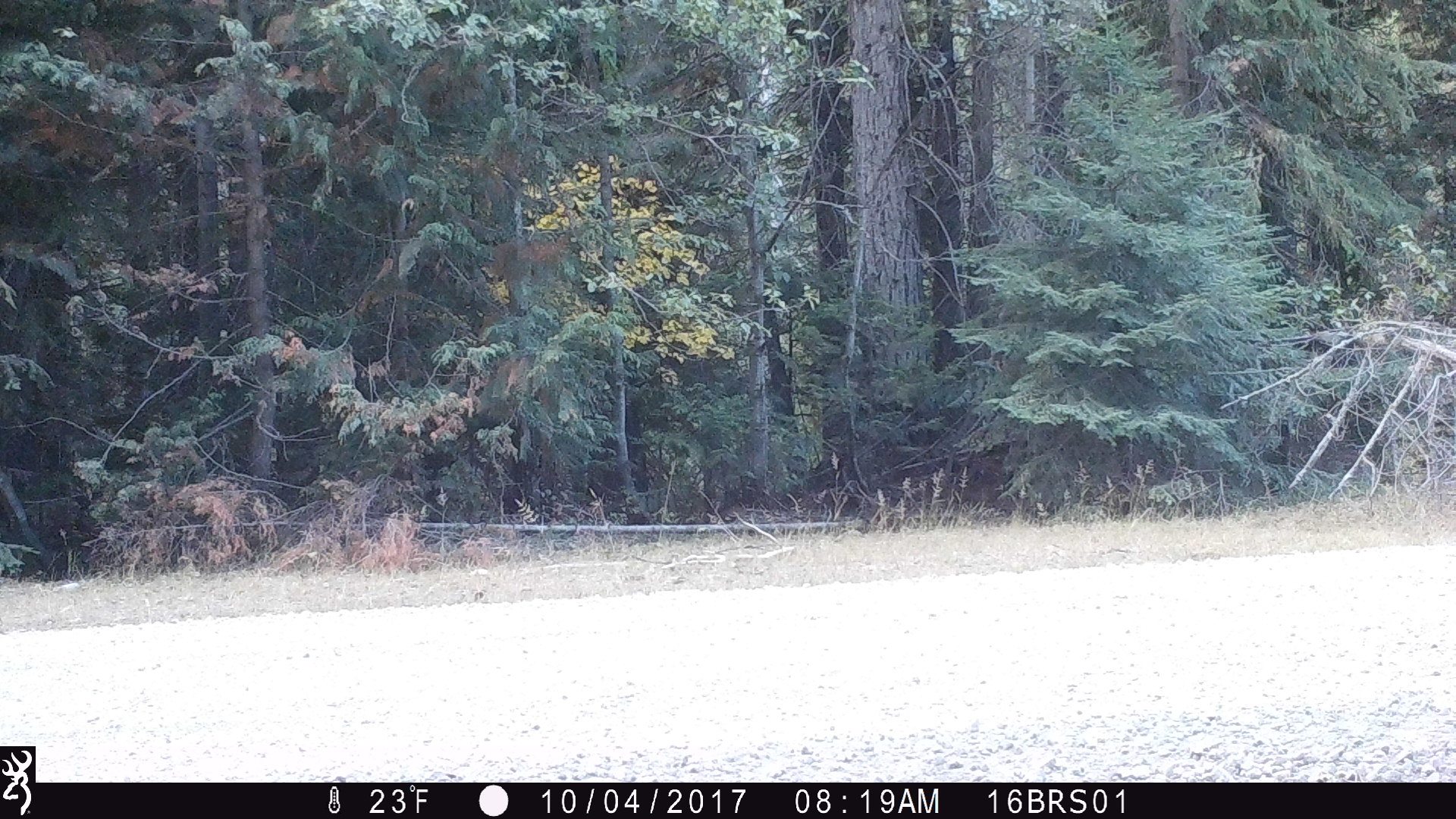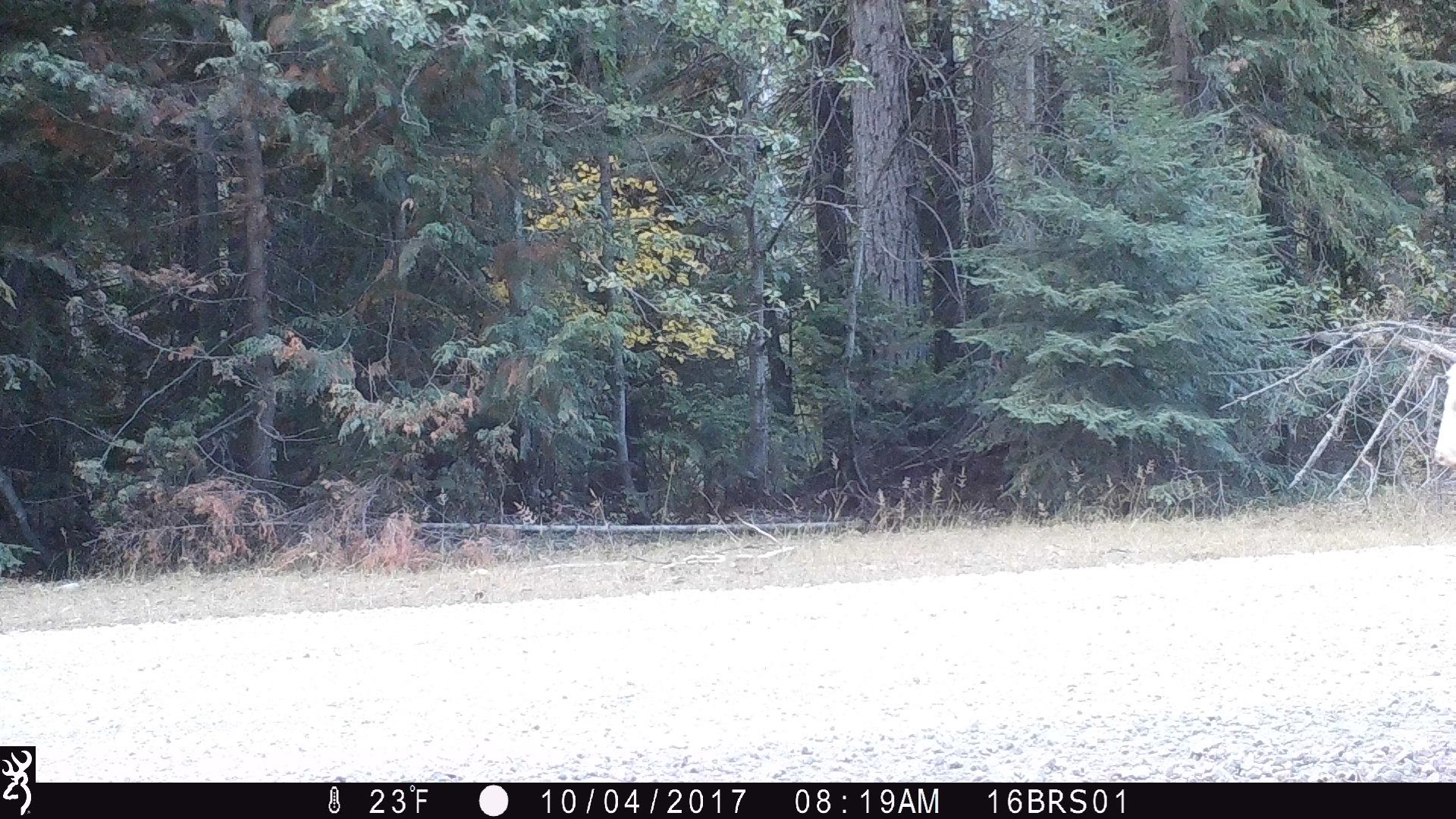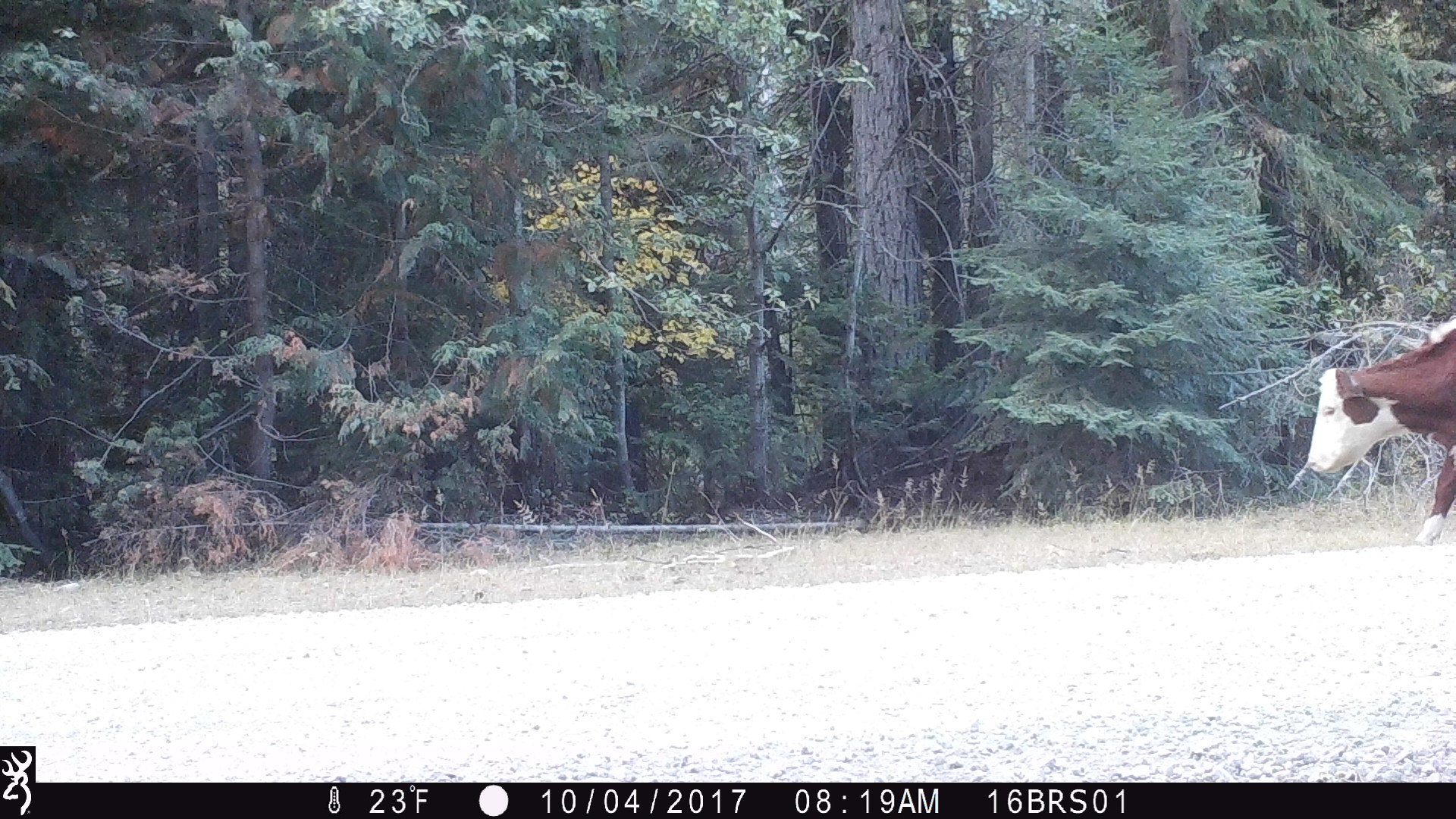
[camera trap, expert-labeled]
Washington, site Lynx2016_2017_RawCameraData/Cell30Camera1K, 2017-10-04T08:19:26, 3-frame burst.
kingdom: Animalia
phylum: Chordata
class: Mammalia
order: Artiodactyla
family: Bovidae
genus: Bos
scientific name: Bos taurus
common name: domestic cattle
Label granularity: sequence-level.